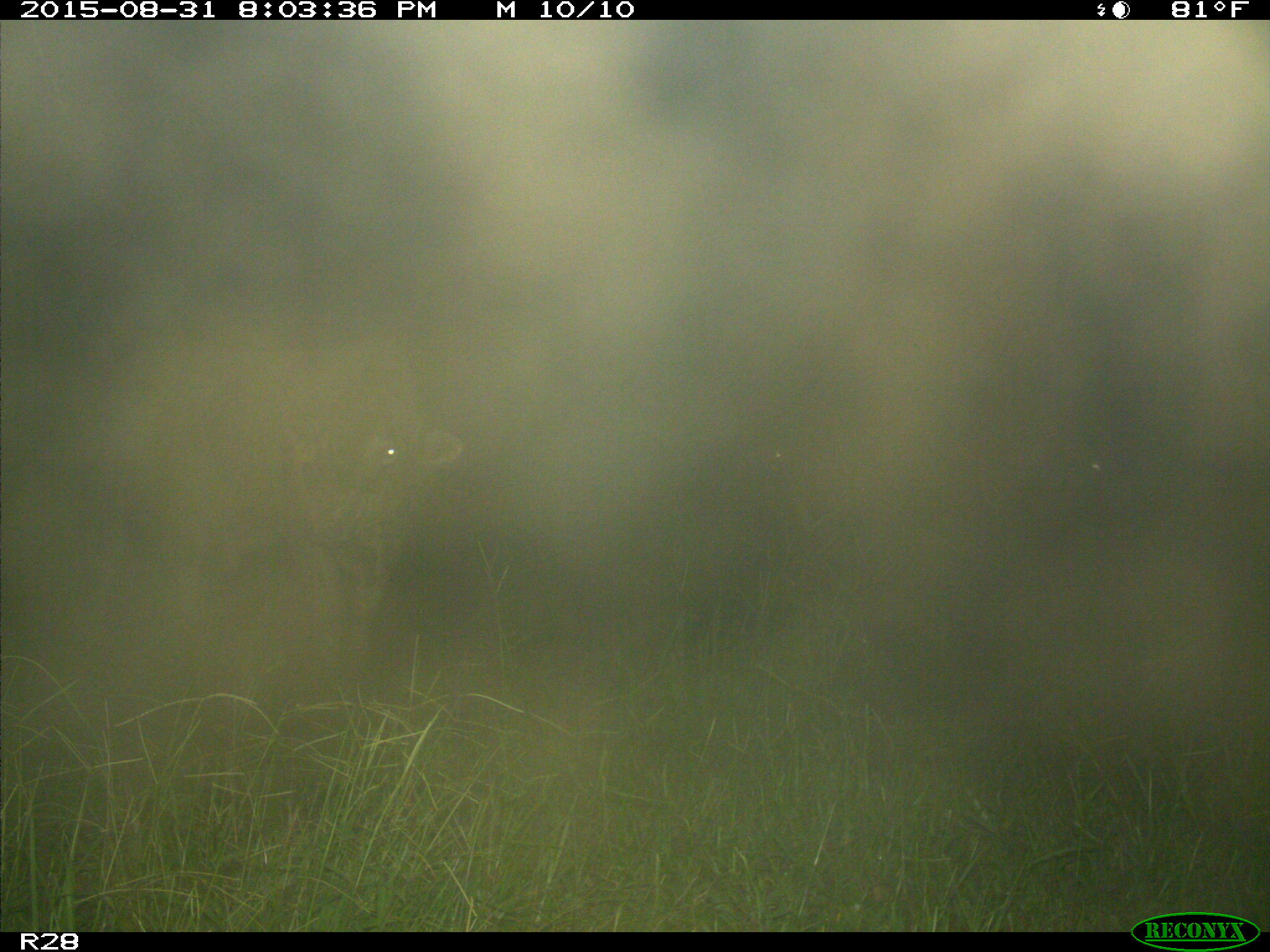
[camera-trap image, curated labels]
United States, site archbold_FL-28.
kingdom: Animalia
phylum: Chordata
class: Mammalia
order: Artiodactyla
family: Bovidae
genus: Bos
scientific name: Bos taurus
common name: domestic cow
Bos taurus (domestic cow).